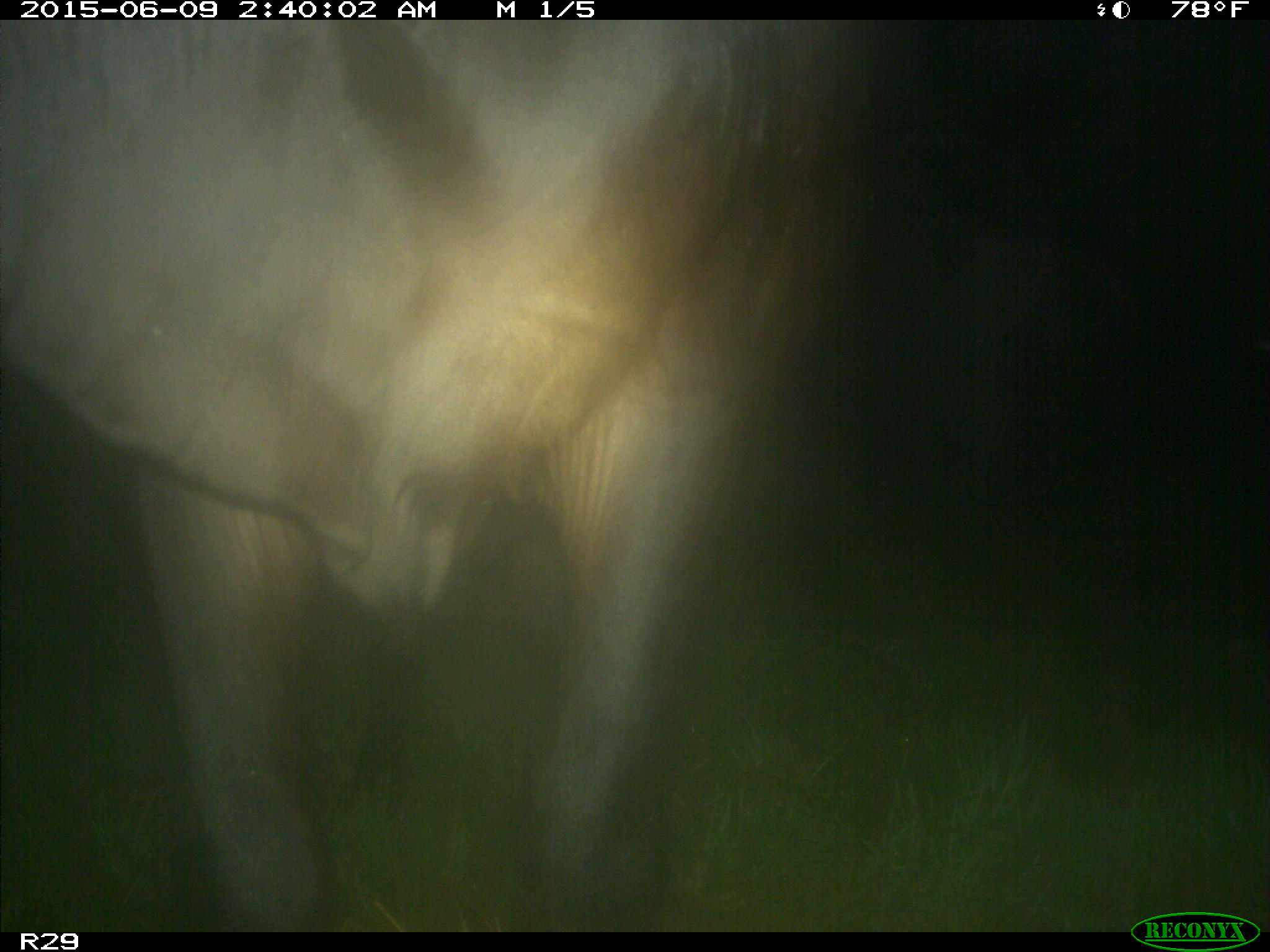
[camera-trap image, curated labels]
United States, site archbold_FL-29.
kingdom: Animalia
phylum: Chordata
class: Mammalia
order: Artiodactyla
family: Bovidae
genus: Bos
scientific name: Bos taurus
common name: domestic cow